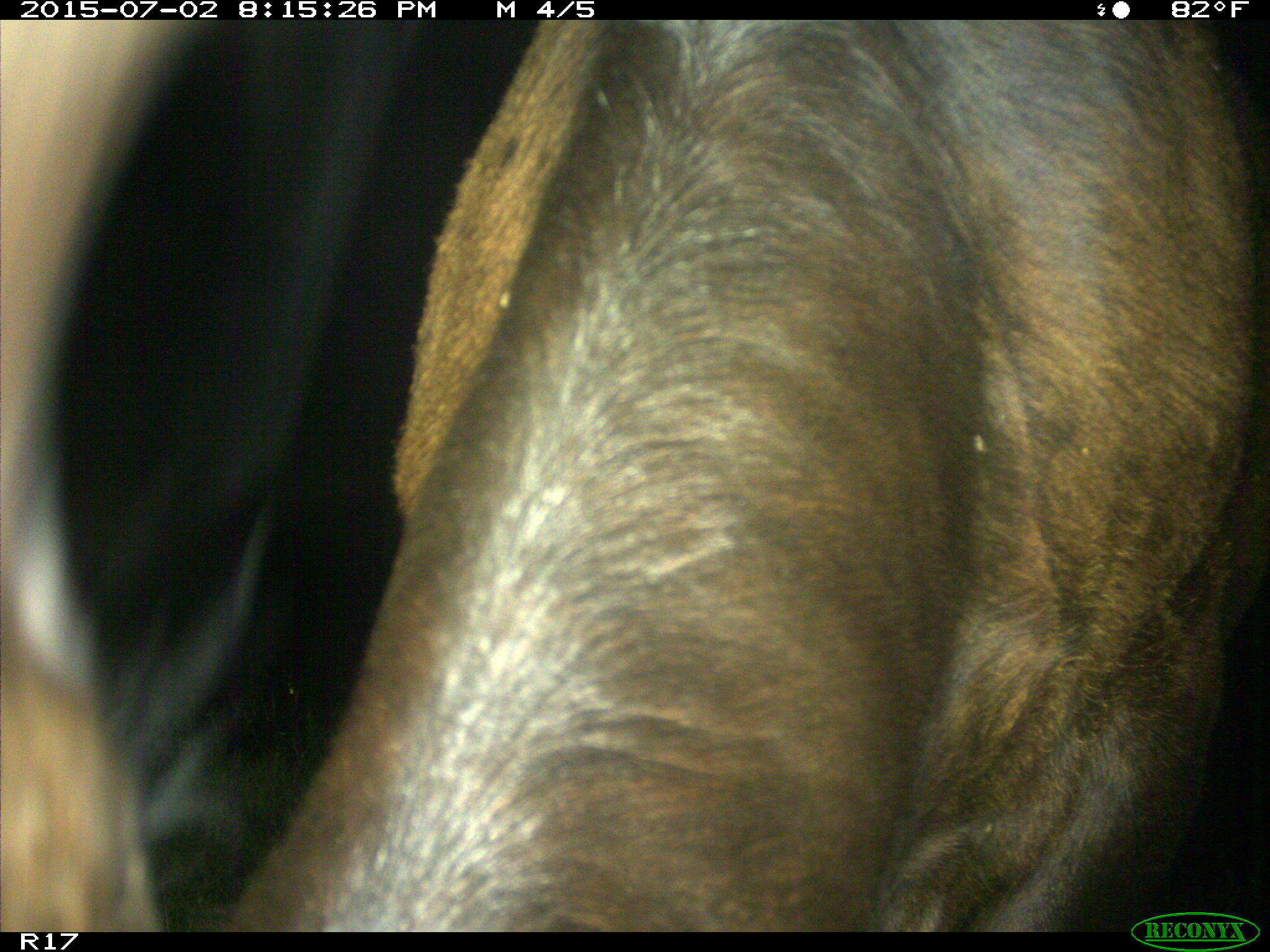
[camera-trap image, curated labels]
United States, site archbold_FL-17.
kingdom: Animalia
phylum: Chordata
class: Mammalia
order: Artiodactyla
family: Bovidae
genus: Bos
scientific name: Bos taurus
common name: domestic cow